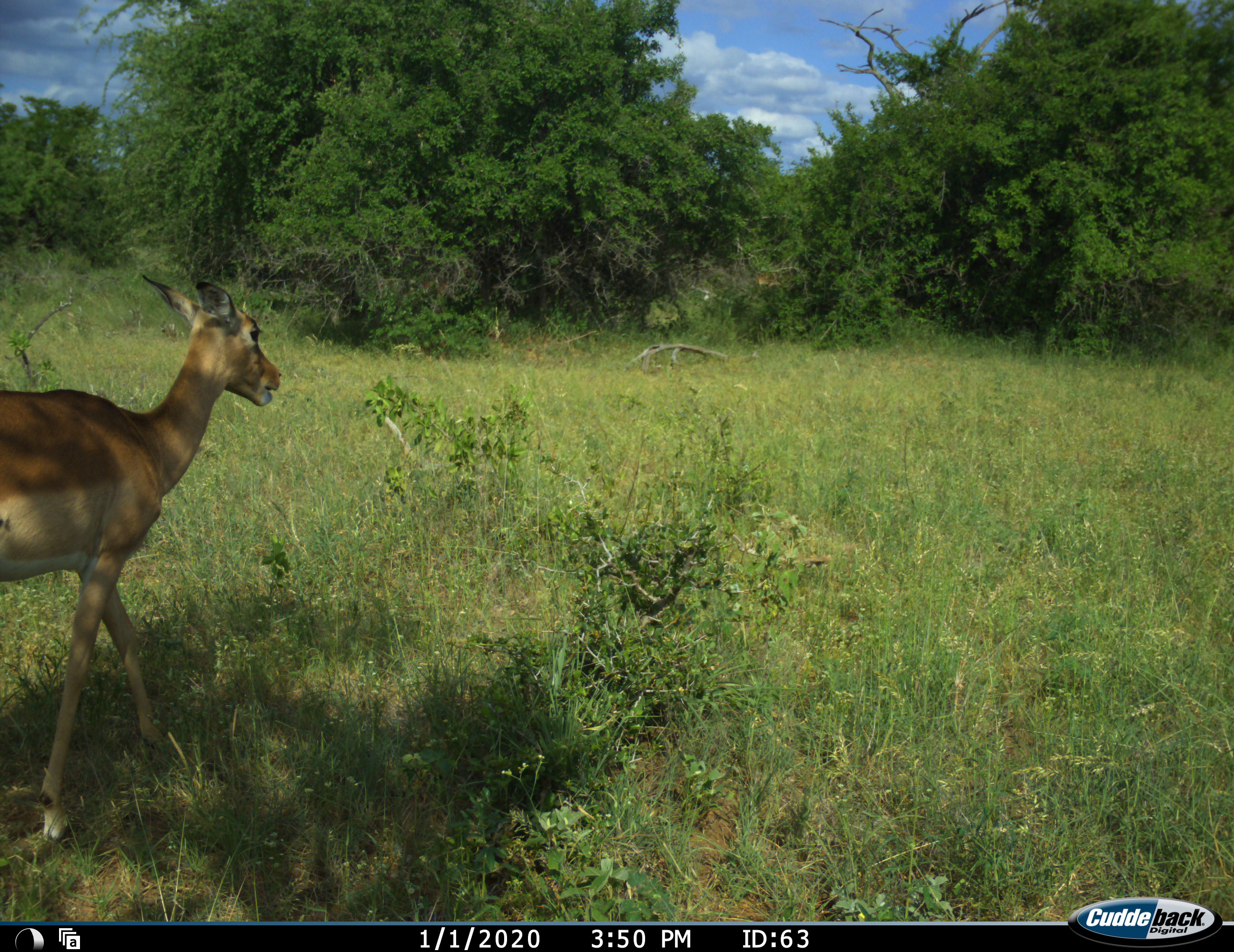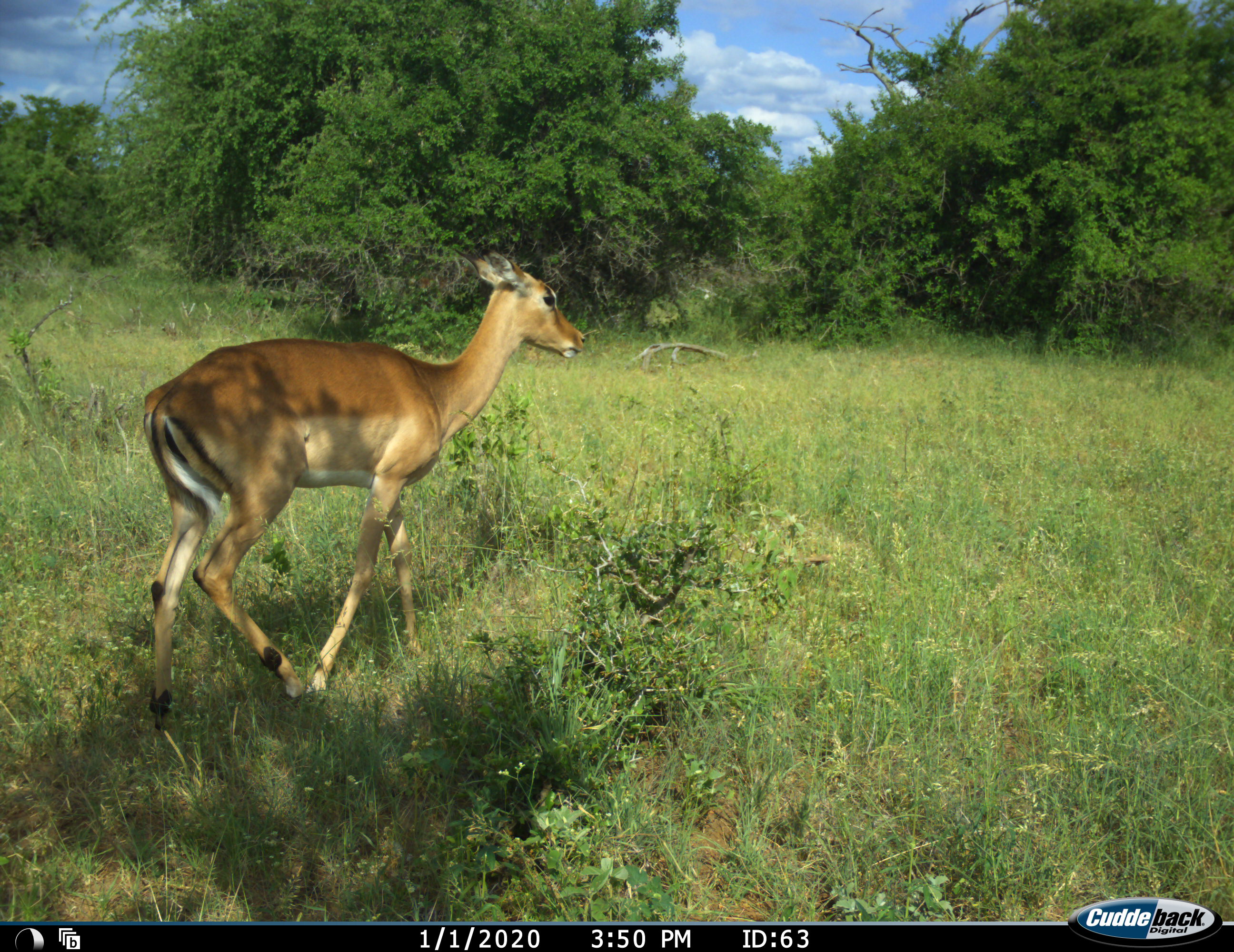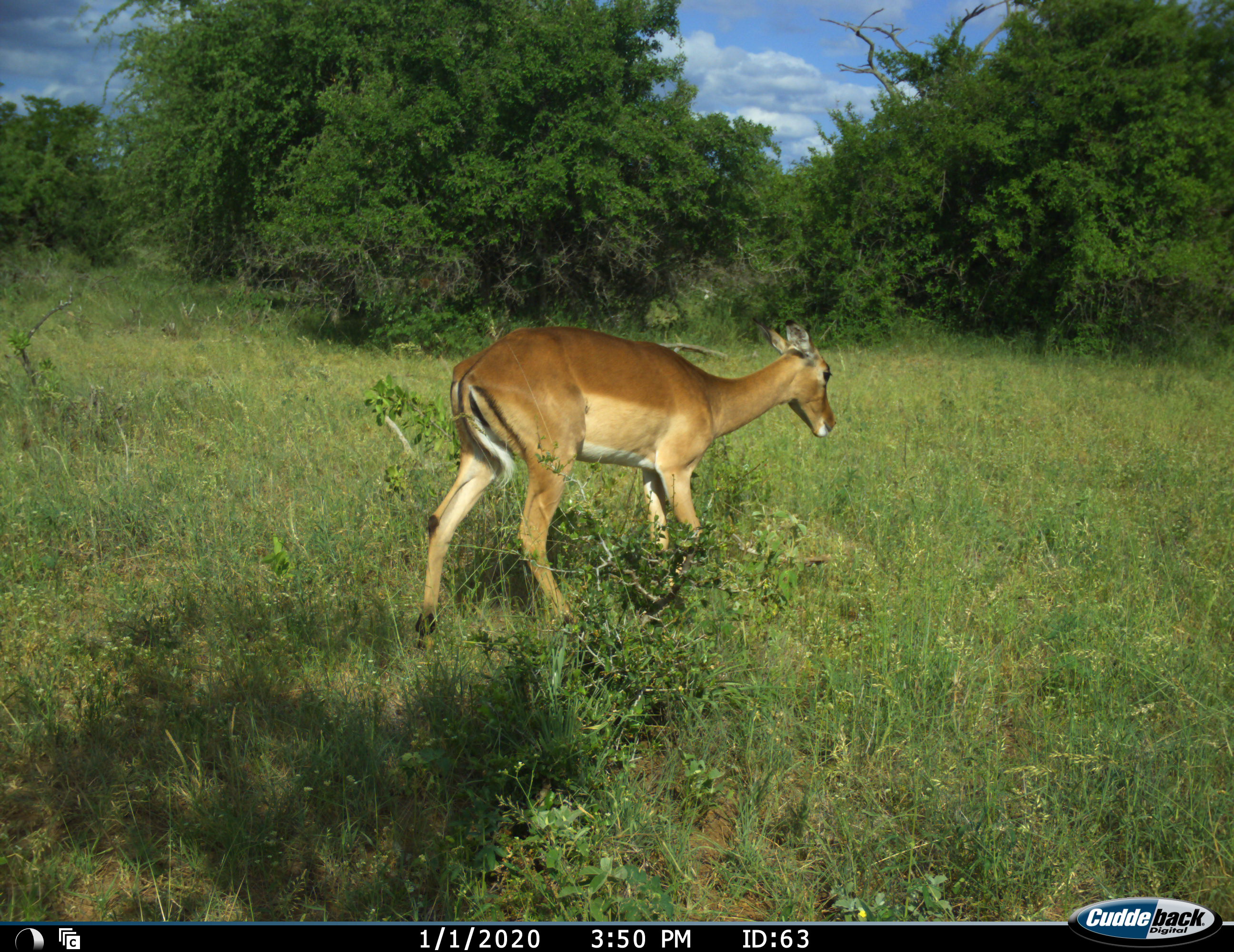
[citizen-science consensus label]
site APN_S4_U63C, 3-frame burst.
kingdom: Animalia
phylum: Chordata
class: Mammalia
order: Artiodactyla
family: Bovidae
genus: Aepyceros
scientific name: Aepyceros melampus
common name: impala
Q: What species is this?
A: Impala (Aepyceros melampus).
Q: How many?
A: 1.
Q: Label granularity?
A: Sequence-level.